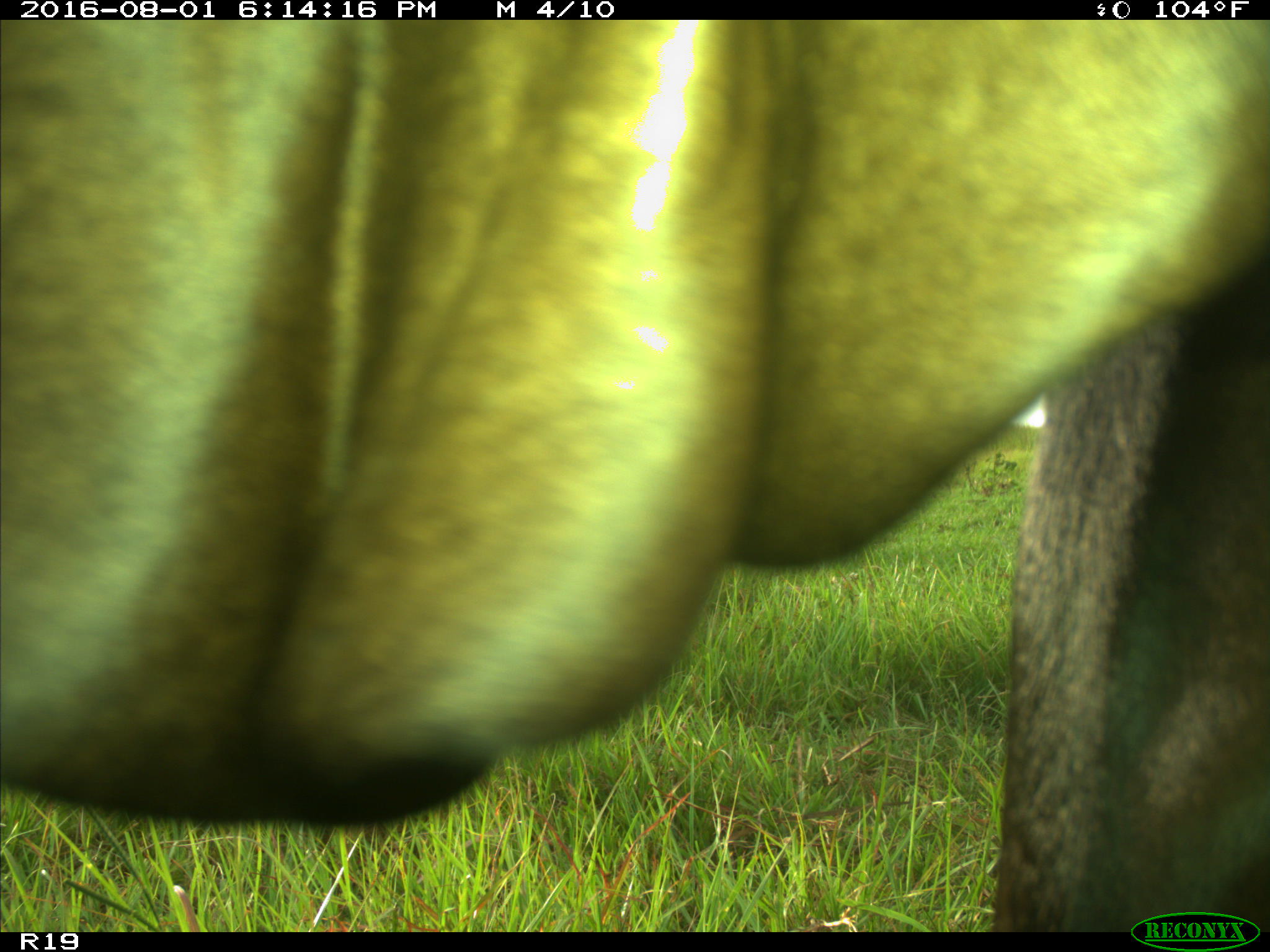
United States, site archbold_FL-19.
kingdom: Animalia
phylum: Chordata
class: Mammalia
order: Artiodactyla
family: Bovidae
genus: Bos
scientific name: Bos taurus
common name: domestic cow